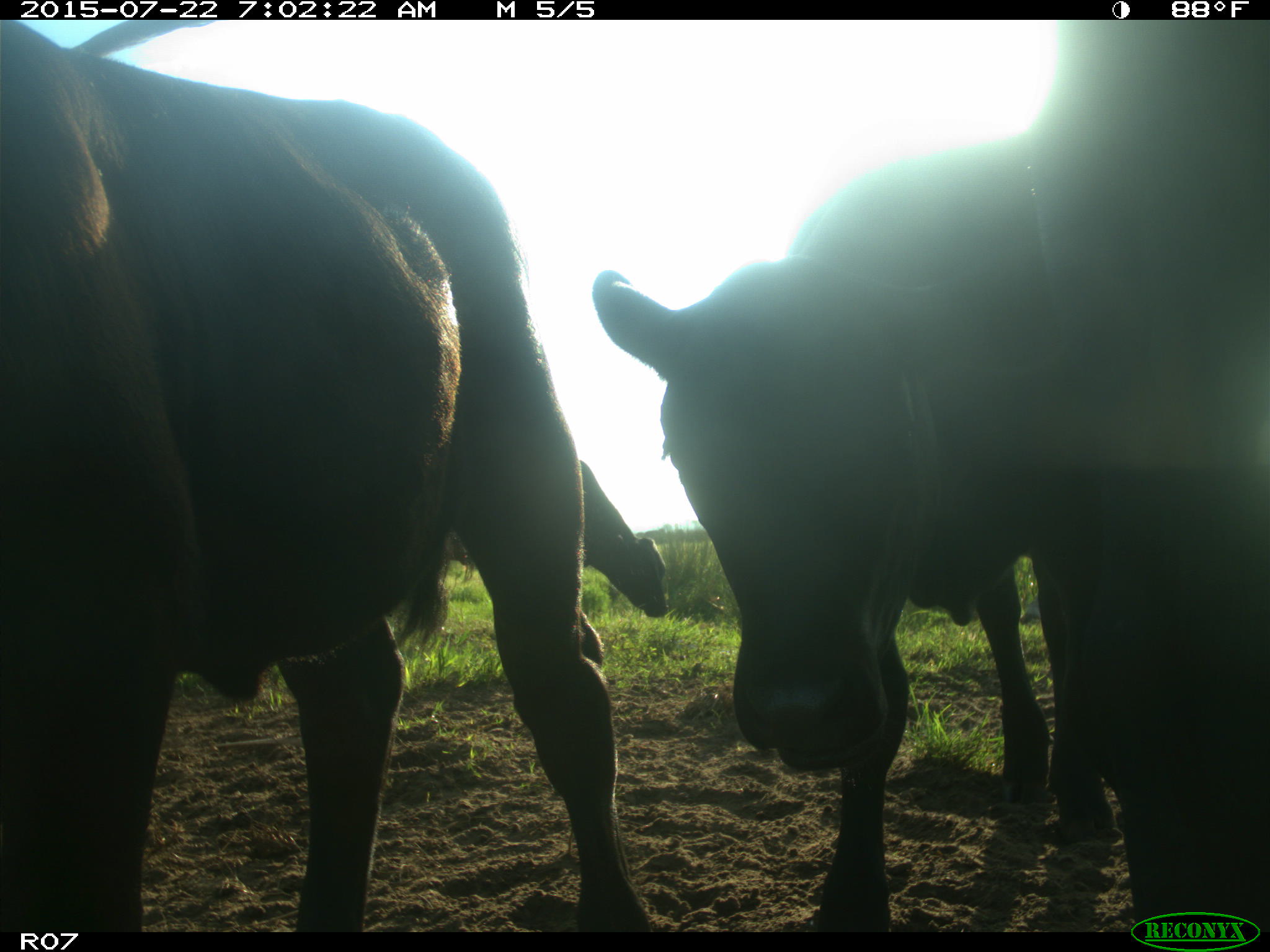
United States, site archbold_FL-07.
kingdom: Animalia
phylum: Chordata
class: Mammalia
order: Artiodactyla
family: Bovidae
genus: Bos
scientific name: Bos taurus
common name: domestic cow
Bos taurus (domestic cow).